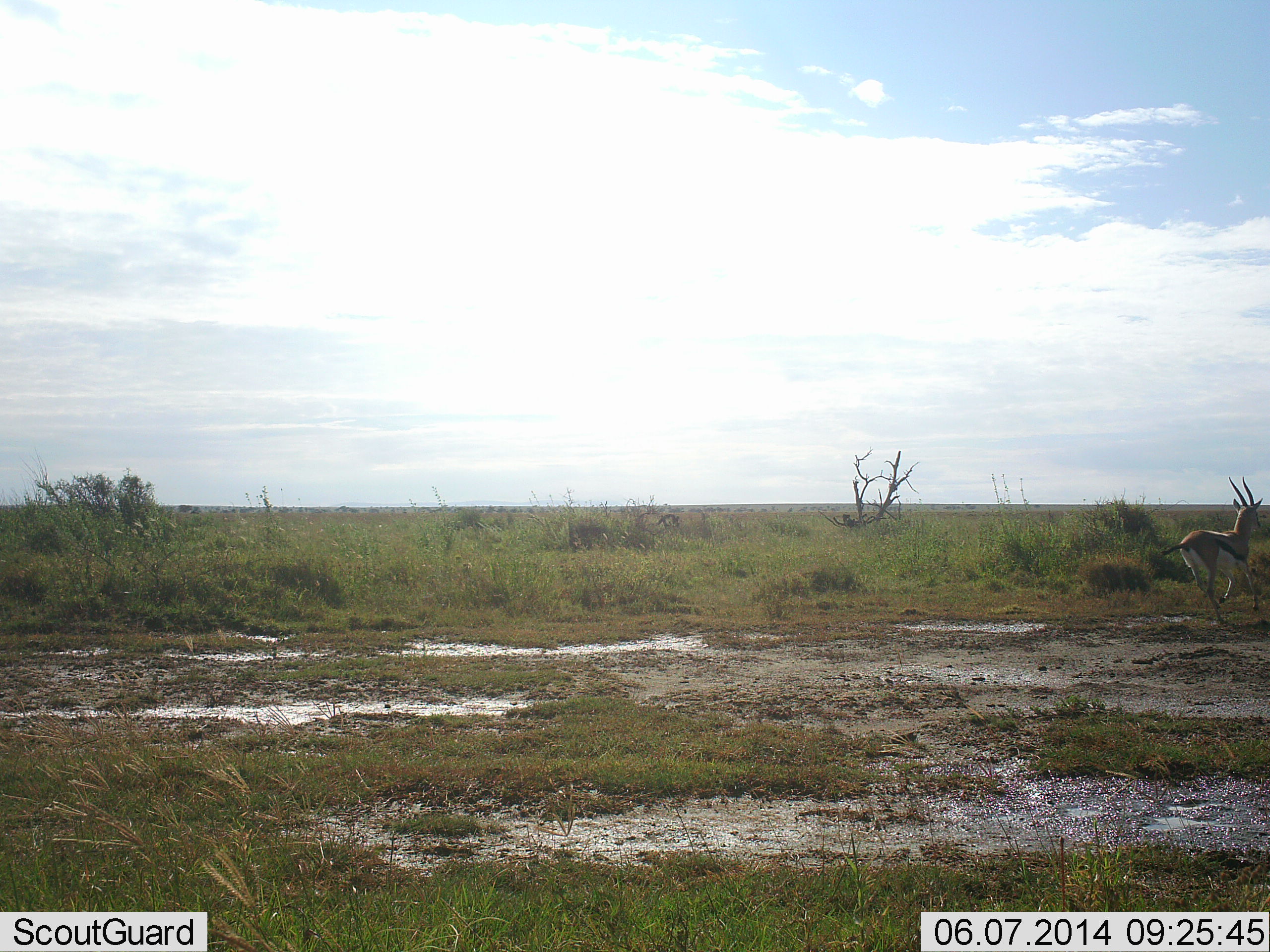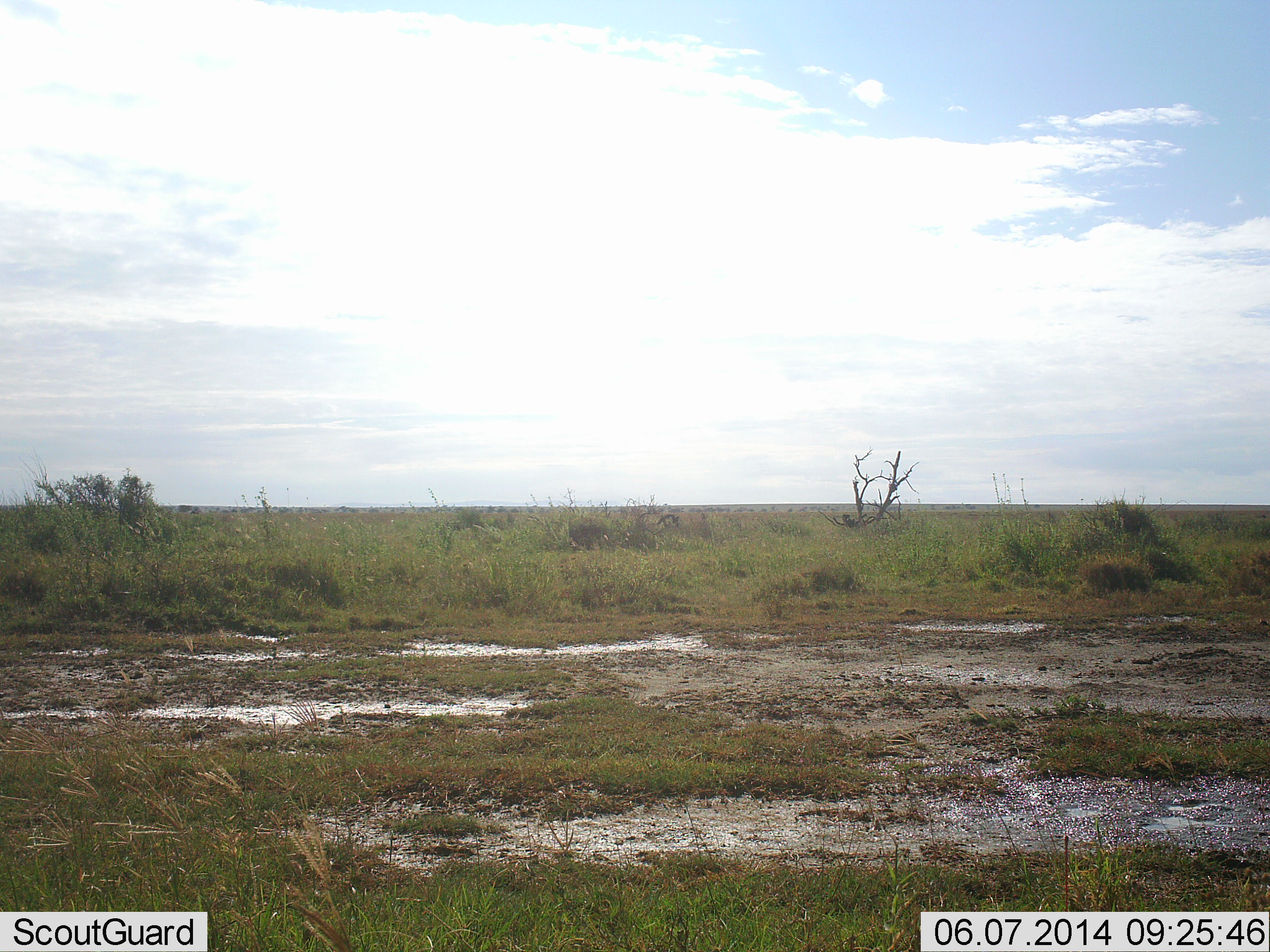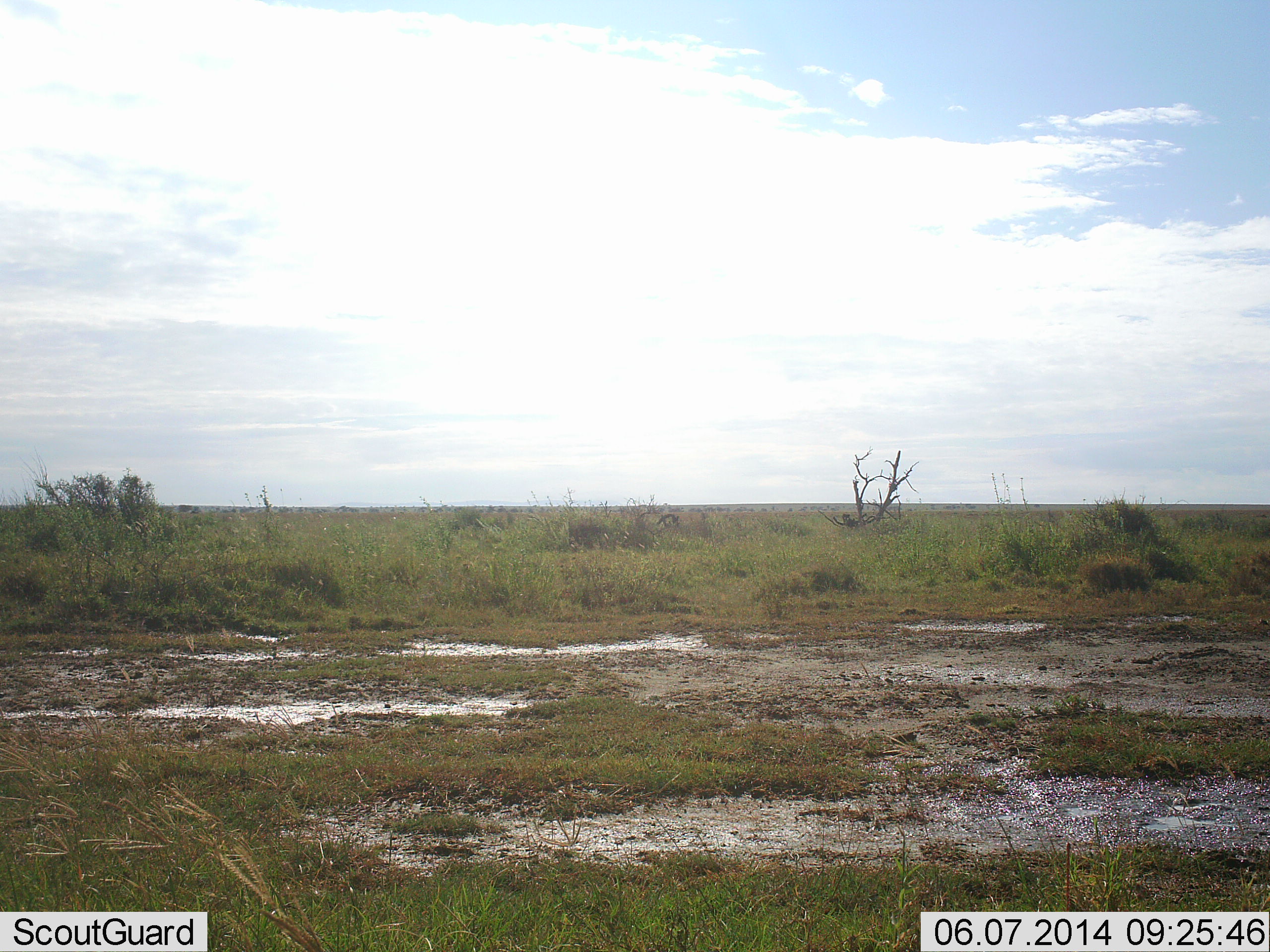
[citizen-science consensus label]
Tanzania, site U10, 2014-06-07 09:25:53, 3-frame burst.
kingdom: Animalia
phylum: Chordata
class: Mammalia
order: Artiodactyla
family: Bovidae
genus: Eudorcas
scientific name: Eudorcas thomsonii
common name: thomson's gazelle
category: gazellethomsons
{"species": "gazellethomsons (thomson's gazelle) (Eudorcas thomsonii)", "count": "1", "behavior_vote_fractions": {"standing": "0%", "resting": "0%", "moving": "100%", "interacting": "0%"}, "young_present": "0%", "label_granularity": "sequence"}